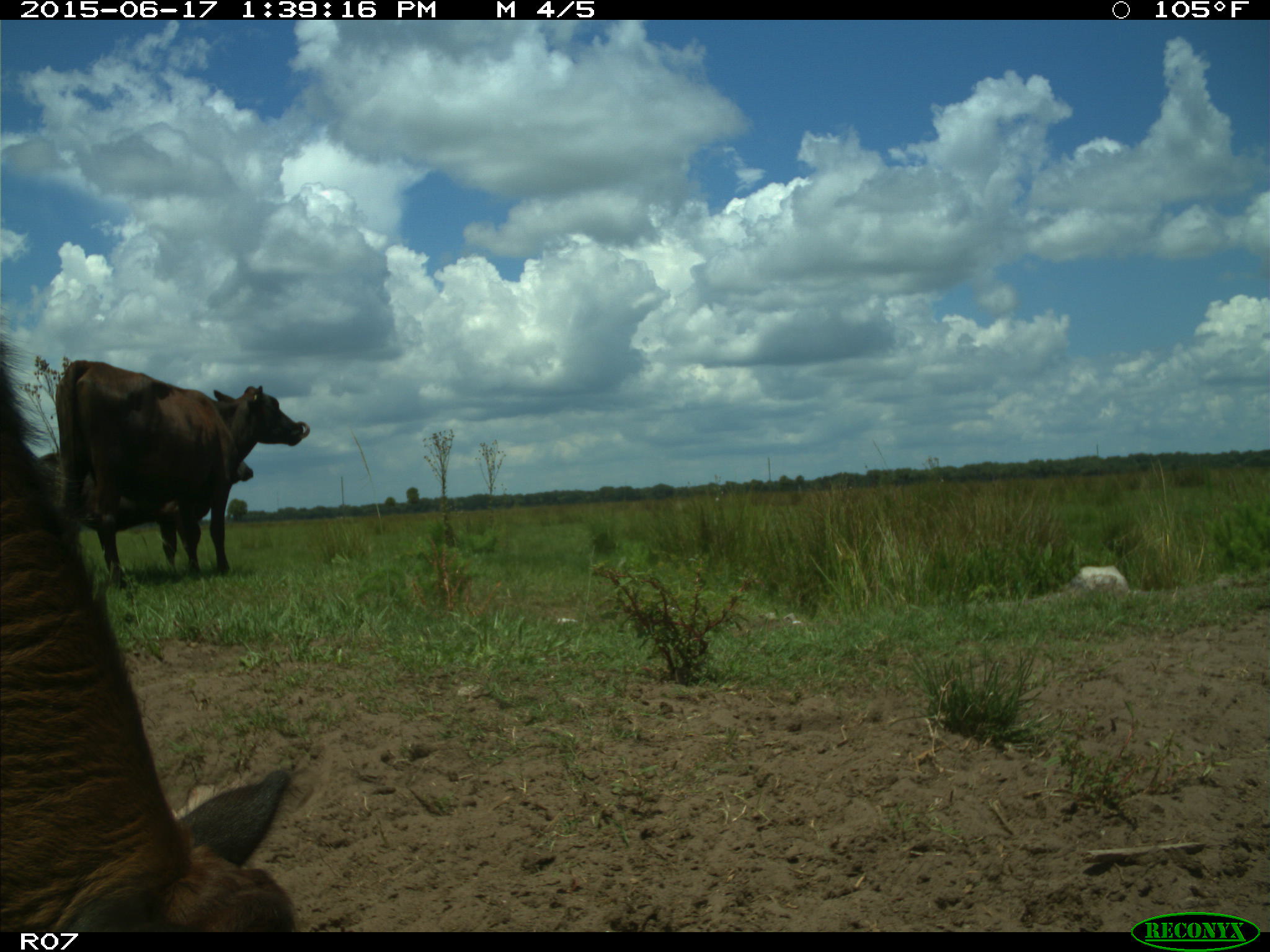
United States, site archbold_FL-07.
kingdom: Animalia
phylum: Chordata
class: Mammalia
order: Artiodactyla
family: Bovidae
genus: Bos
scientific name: Bos taurus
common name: domestic cow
Bos taurus (domestic cow).